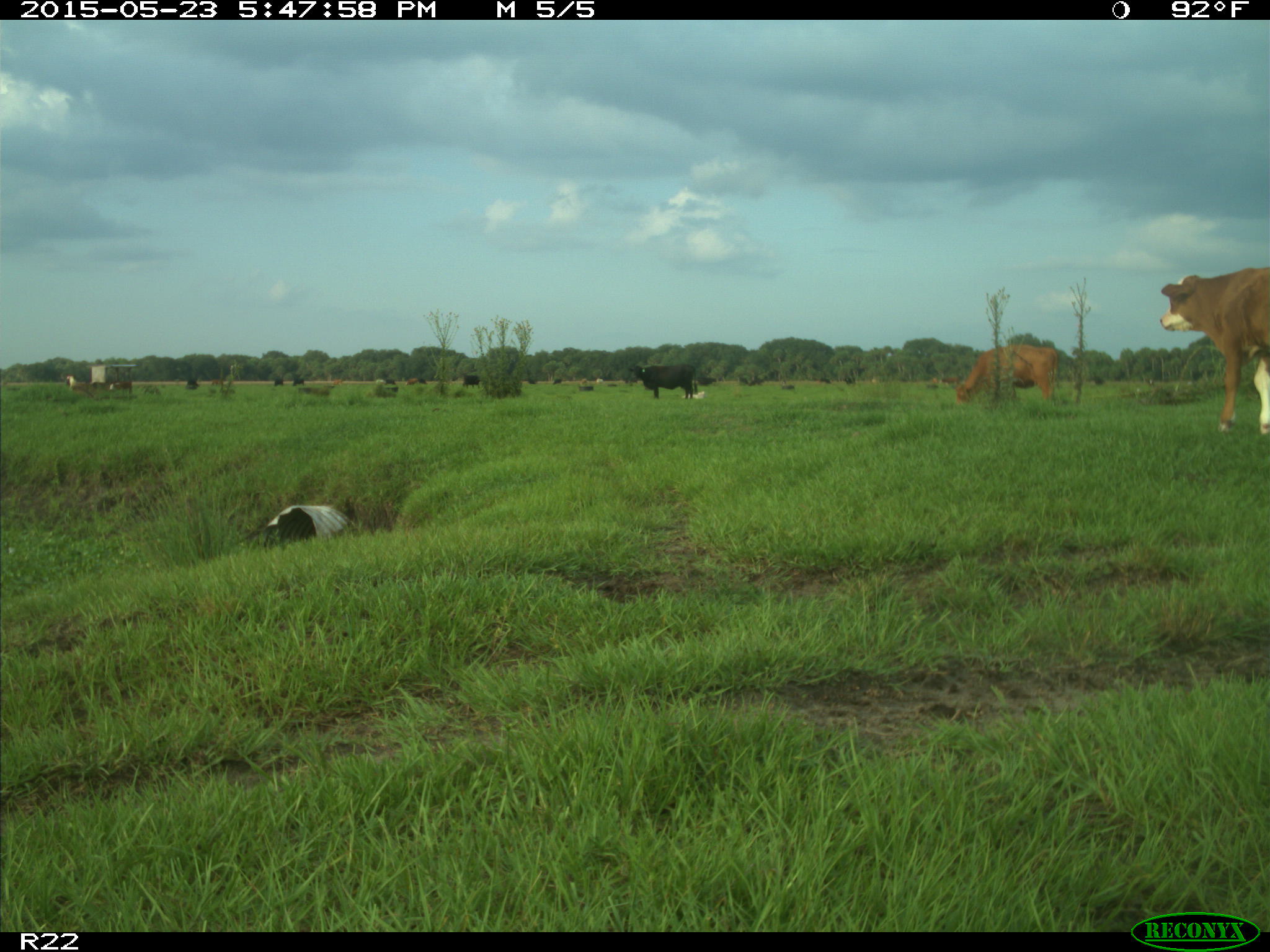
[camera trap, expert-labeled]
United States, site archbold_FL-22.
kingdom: Animalia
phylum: Chordata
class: Mammalia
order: Artiodactyla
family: Bovidae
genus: Bos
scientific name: Bos taurus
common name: domestic cow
Bos taurus (domestic cow).